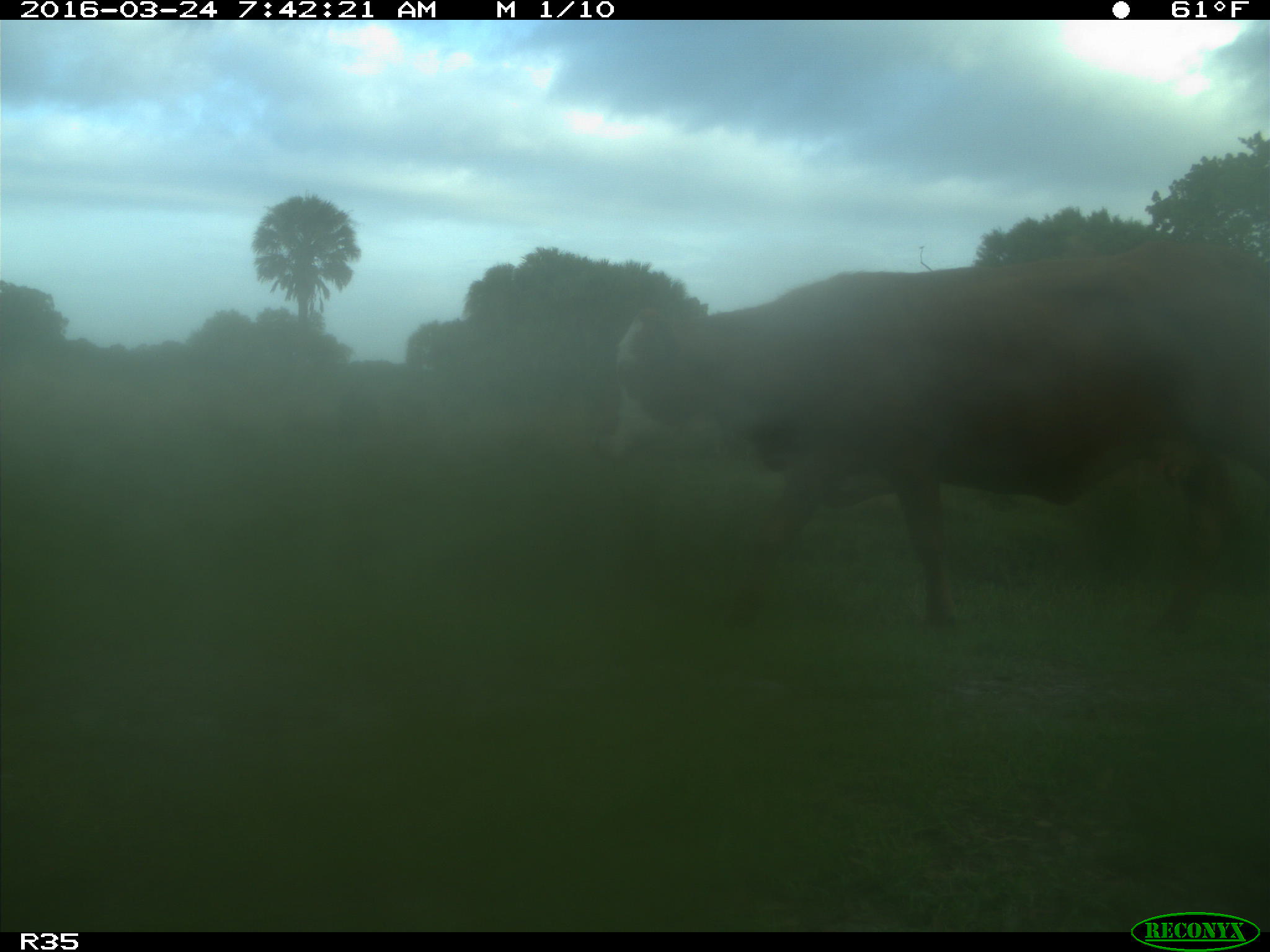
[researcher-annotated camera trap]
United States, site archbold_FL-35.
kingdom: Animalia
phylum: Chordata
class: Mammalia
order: Artiodactyla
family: Bovidae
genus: Bos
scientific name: Bos taurus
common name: domestic cow